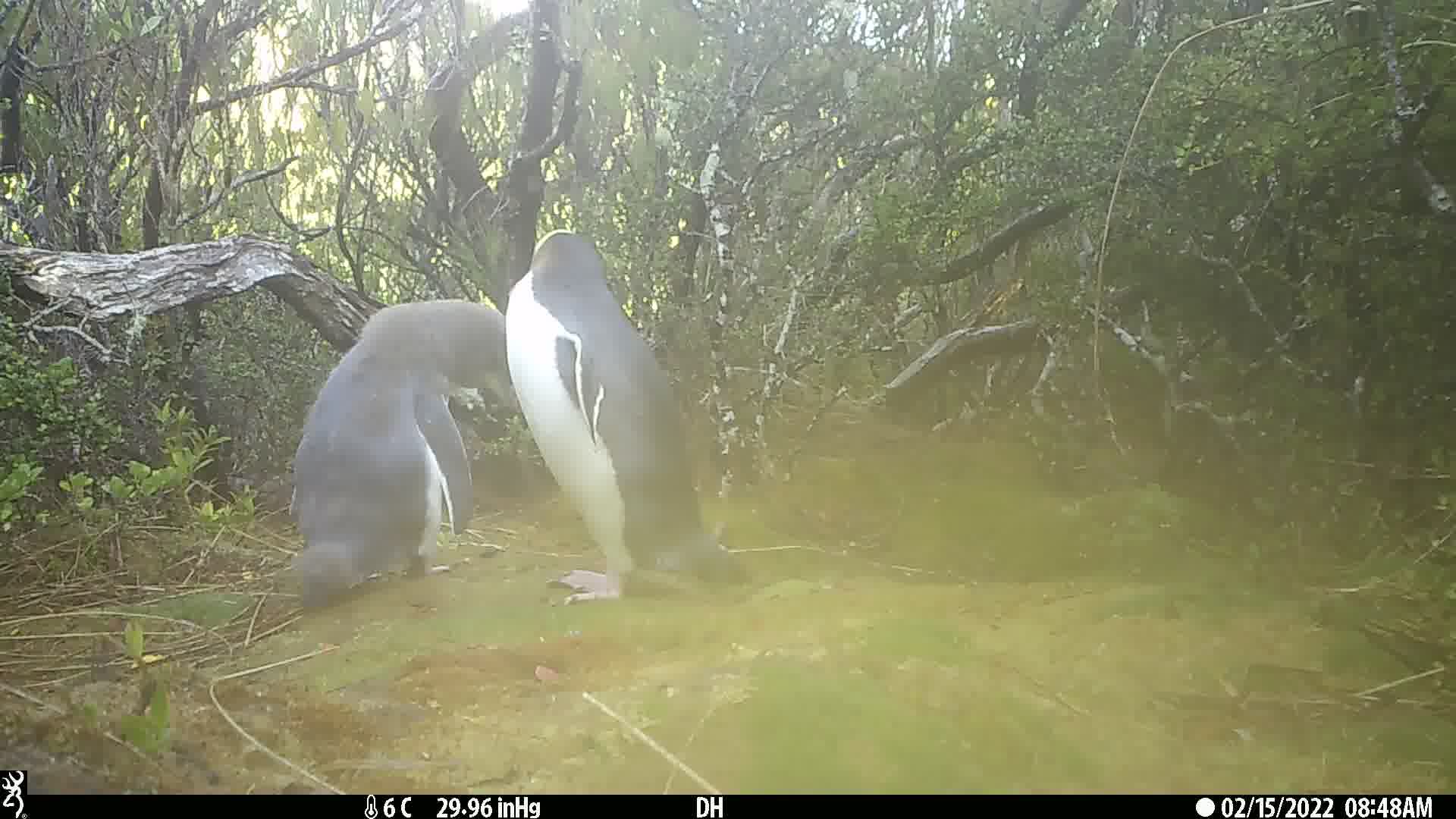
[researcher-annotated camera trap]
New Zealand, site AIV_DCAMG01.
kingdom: Animalia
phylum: Chordata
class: Aves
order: Sphenisciformes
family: Spheniscidae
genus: Megadyptes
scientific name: Megadyptes antipodes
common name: yellow-eyed penguin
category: yellow eyed penguin